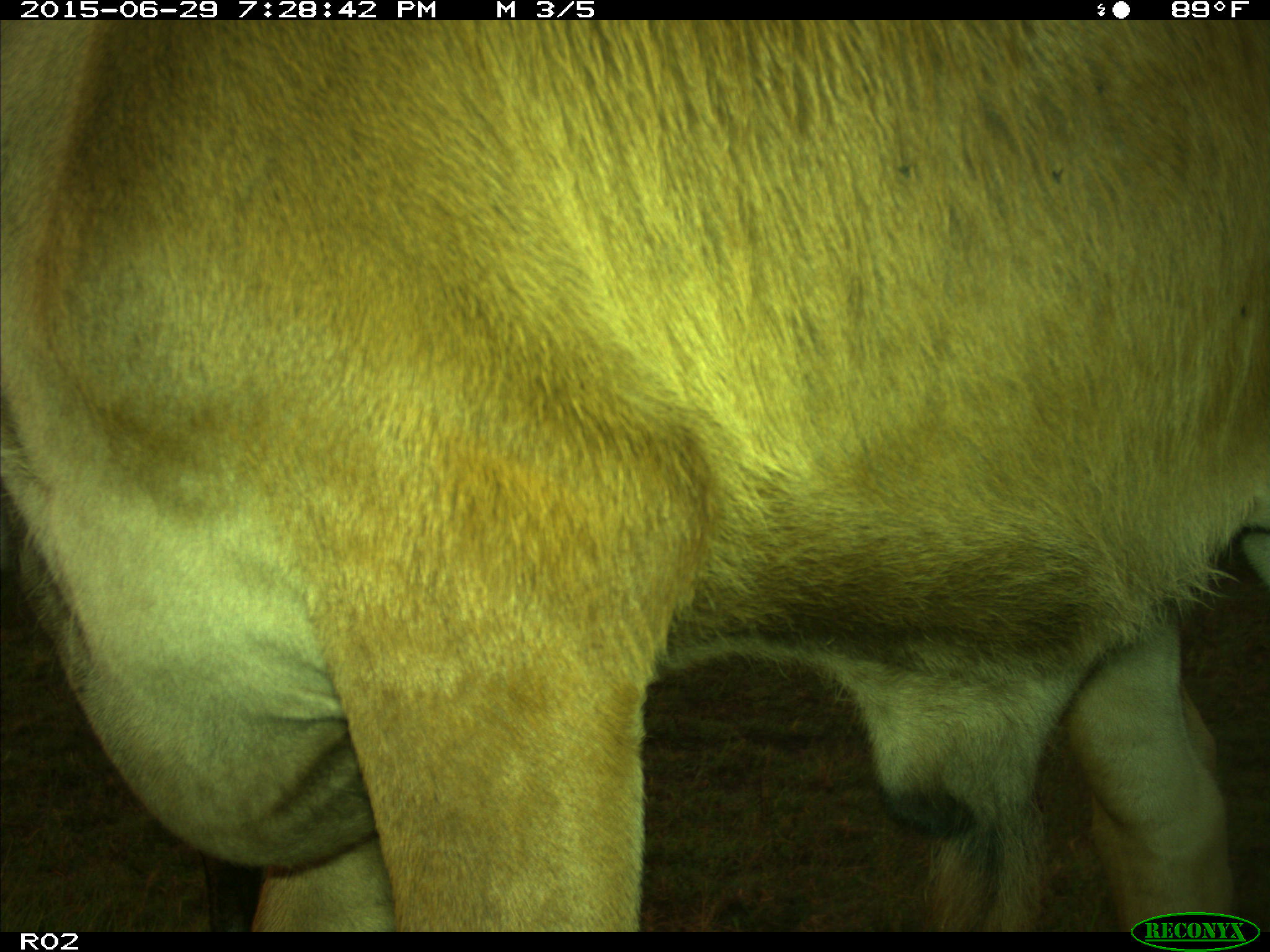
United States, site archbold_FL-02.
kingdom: Animalia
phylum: Chordata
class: Mammalia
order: Artiodactyla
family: Bovidae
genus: Bos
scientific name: Bos taurus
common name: domestic cow